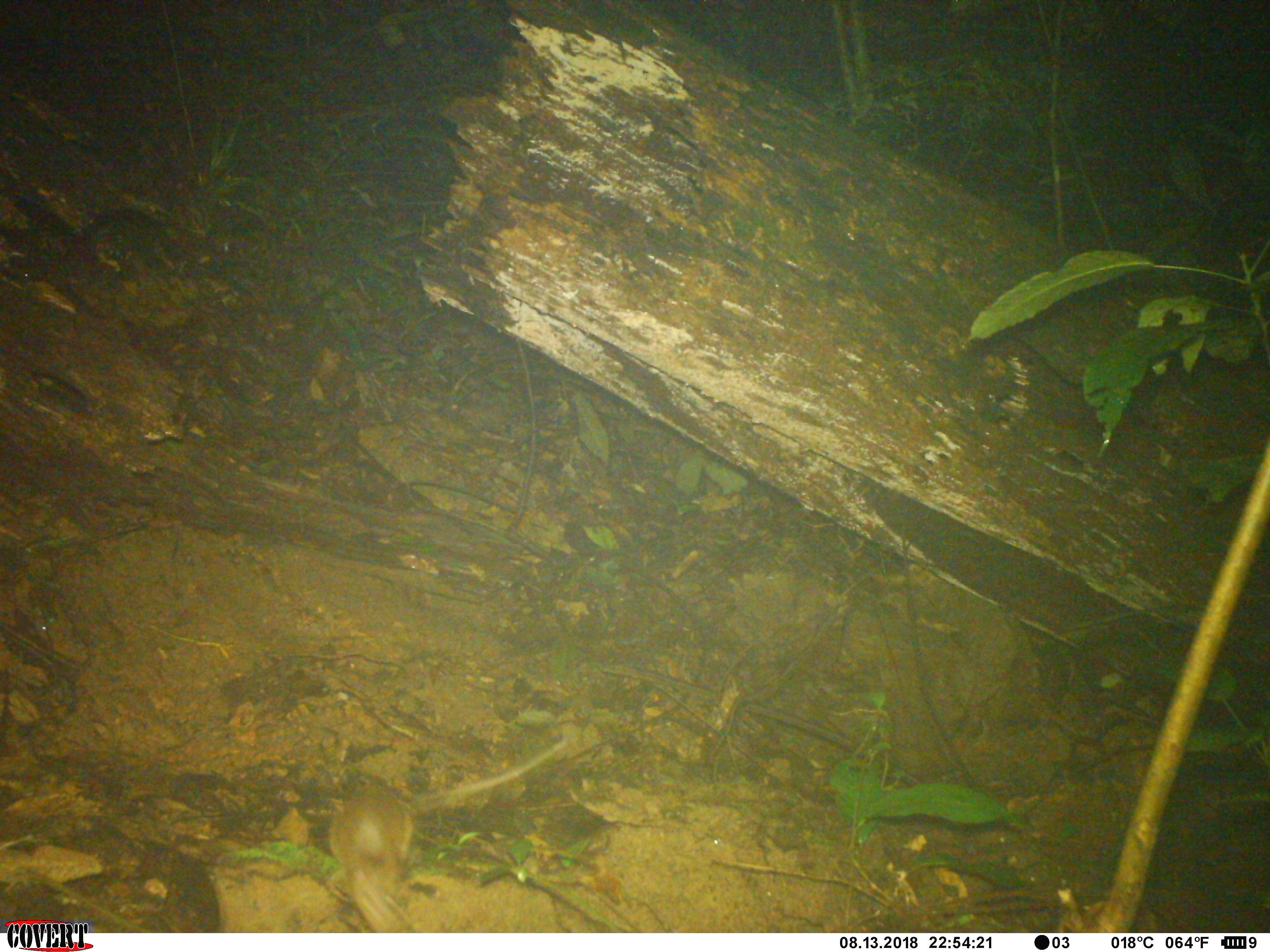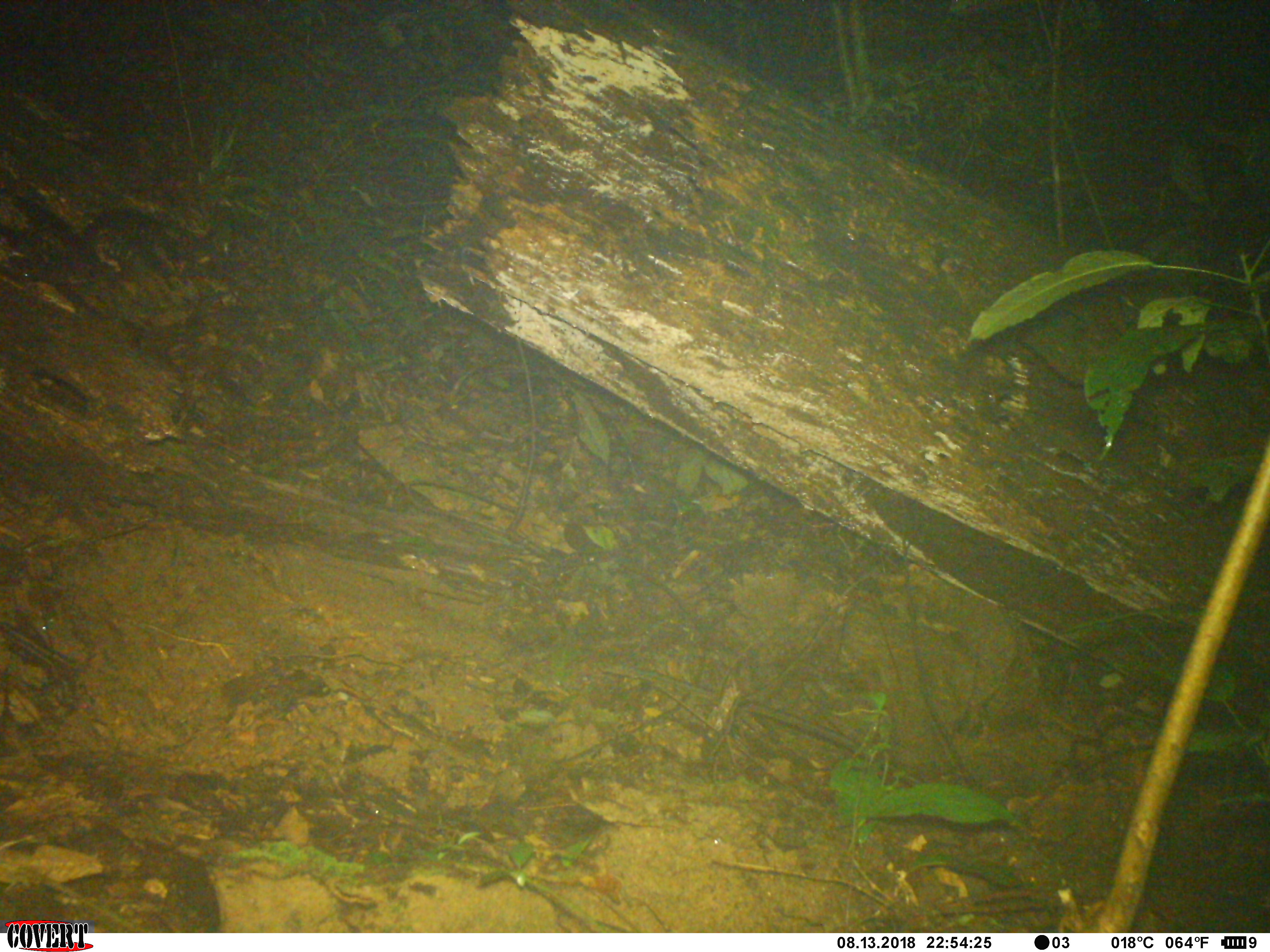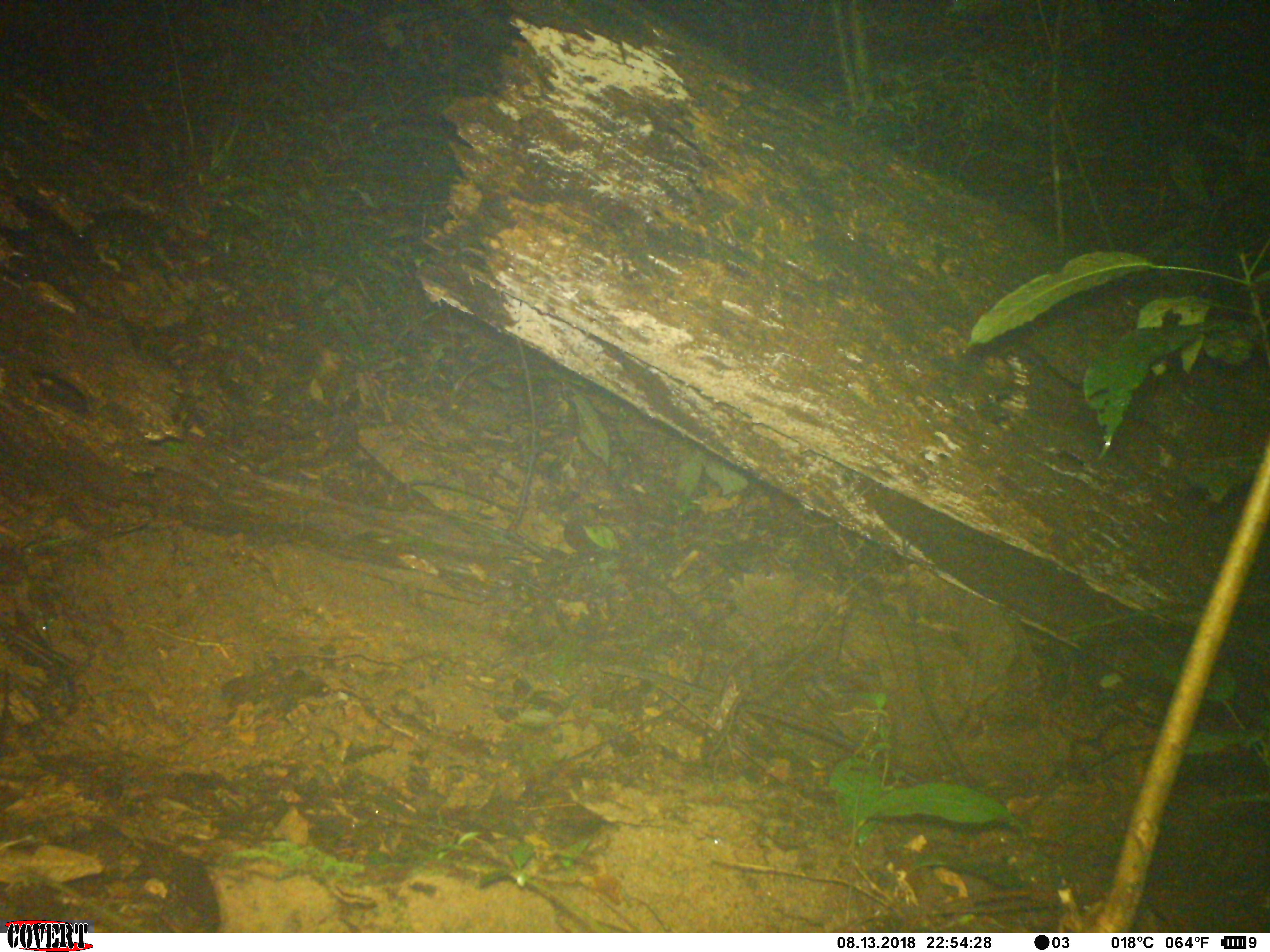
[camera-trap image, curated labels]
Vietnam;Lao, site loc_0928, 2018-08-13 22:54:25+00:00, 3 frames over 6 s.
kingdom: Animalia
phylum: Chordata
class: Mammalia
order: Rodentia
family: Muridae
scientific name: Muridae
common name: old-world mice and rats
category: unidentified murid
Unidentified murid (old-world mice and rats) (Muridae). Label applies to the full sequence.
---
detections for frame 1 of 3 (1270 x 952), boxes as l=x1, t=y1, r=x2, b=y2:
unidentified murid: l=324, t=740, r=567, b=932